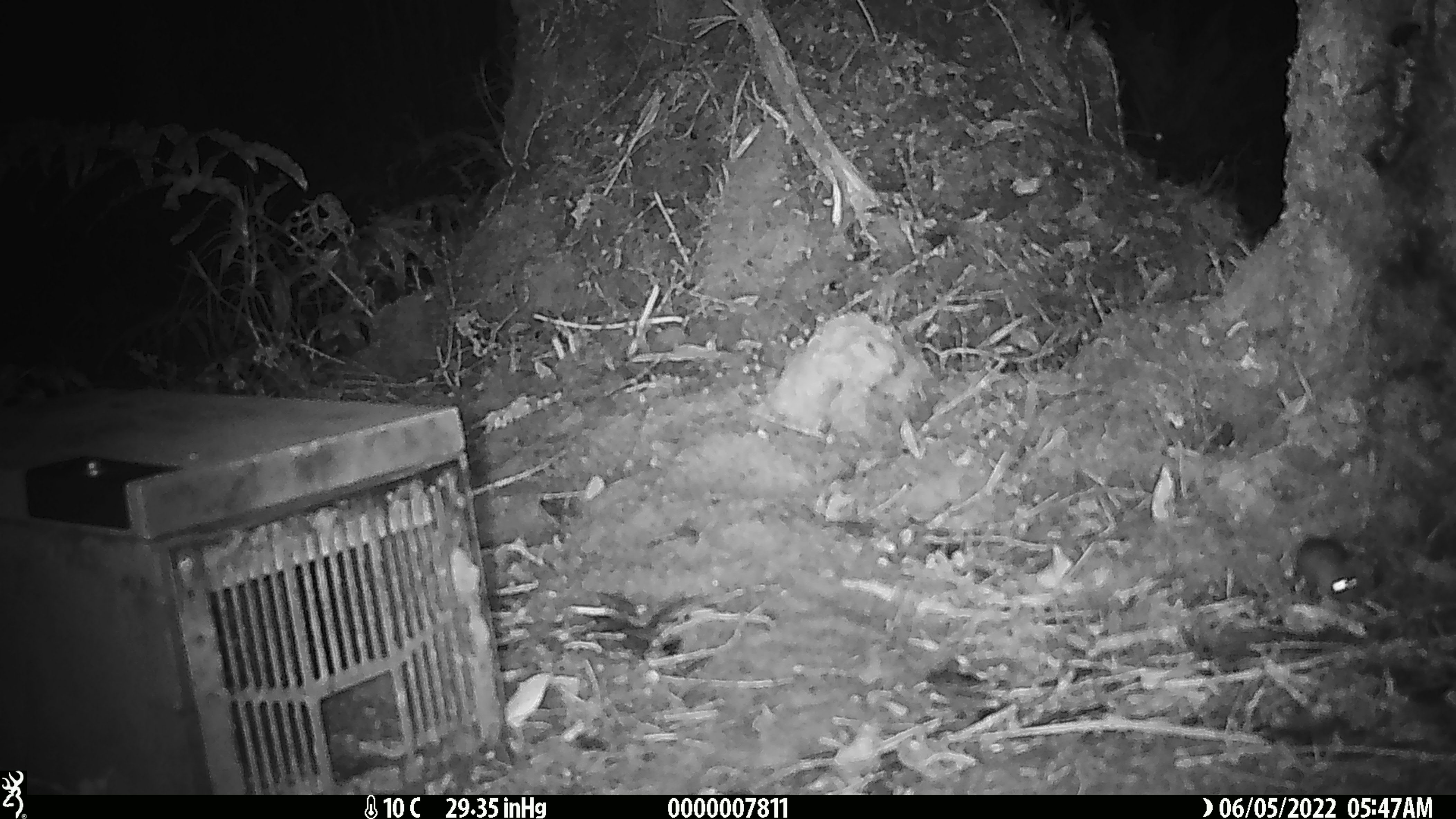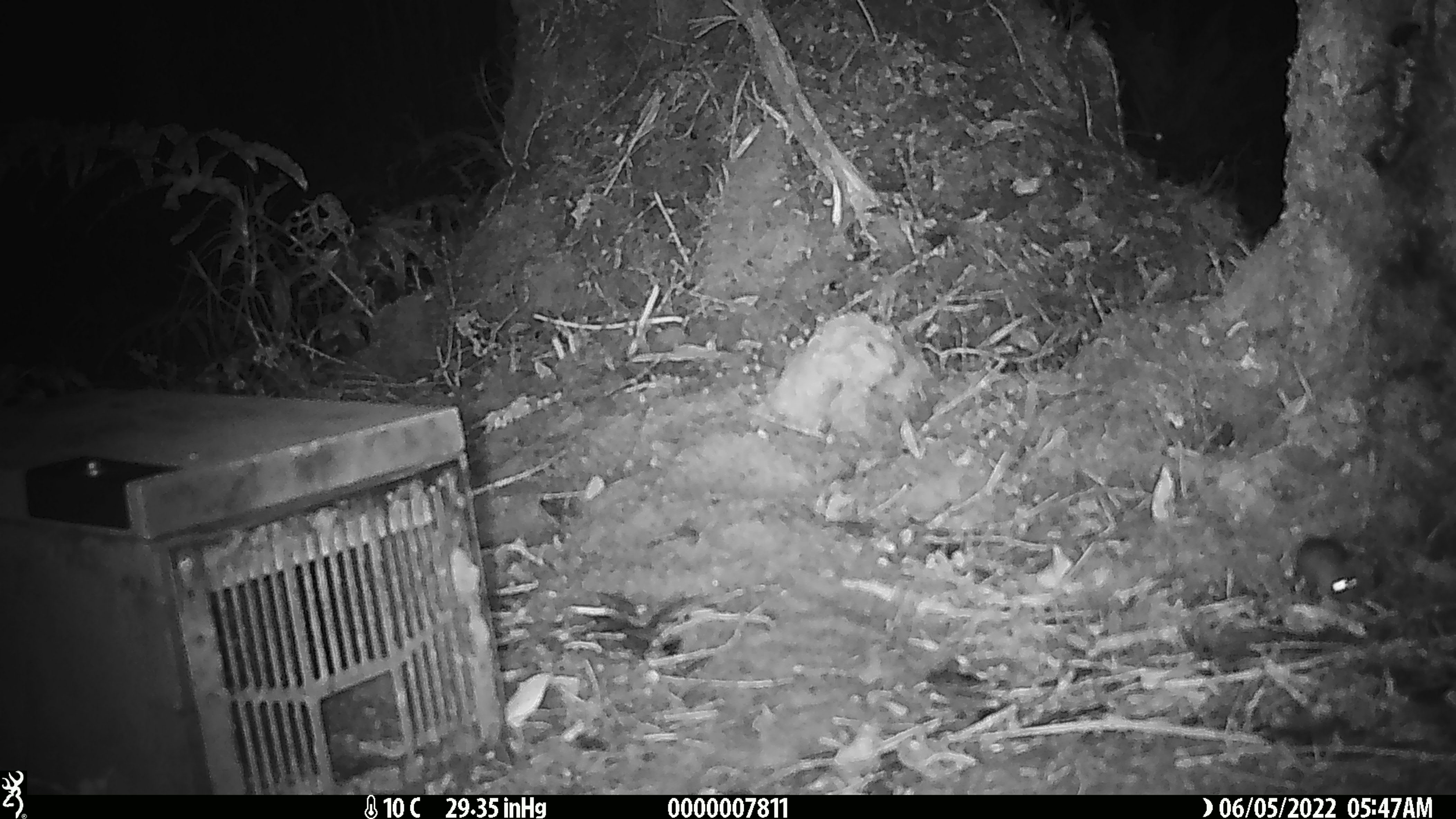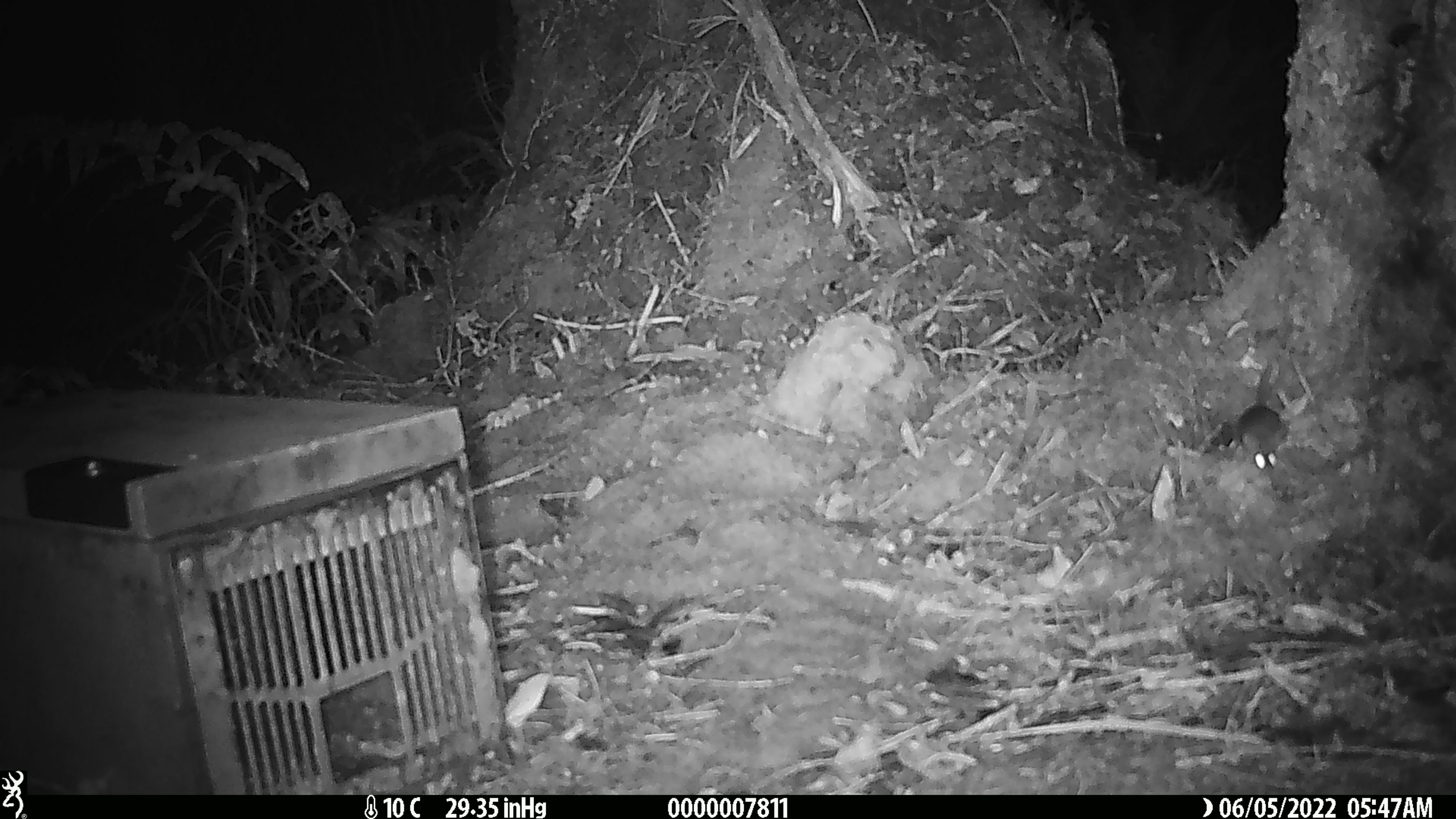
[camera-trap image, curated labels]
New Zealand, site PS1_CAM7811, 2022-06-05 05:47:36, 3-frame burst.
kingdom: Animalia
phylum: Chordata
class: Mammalia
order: Rodentia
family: Muridae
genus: Mus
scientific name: Mus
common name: mouse